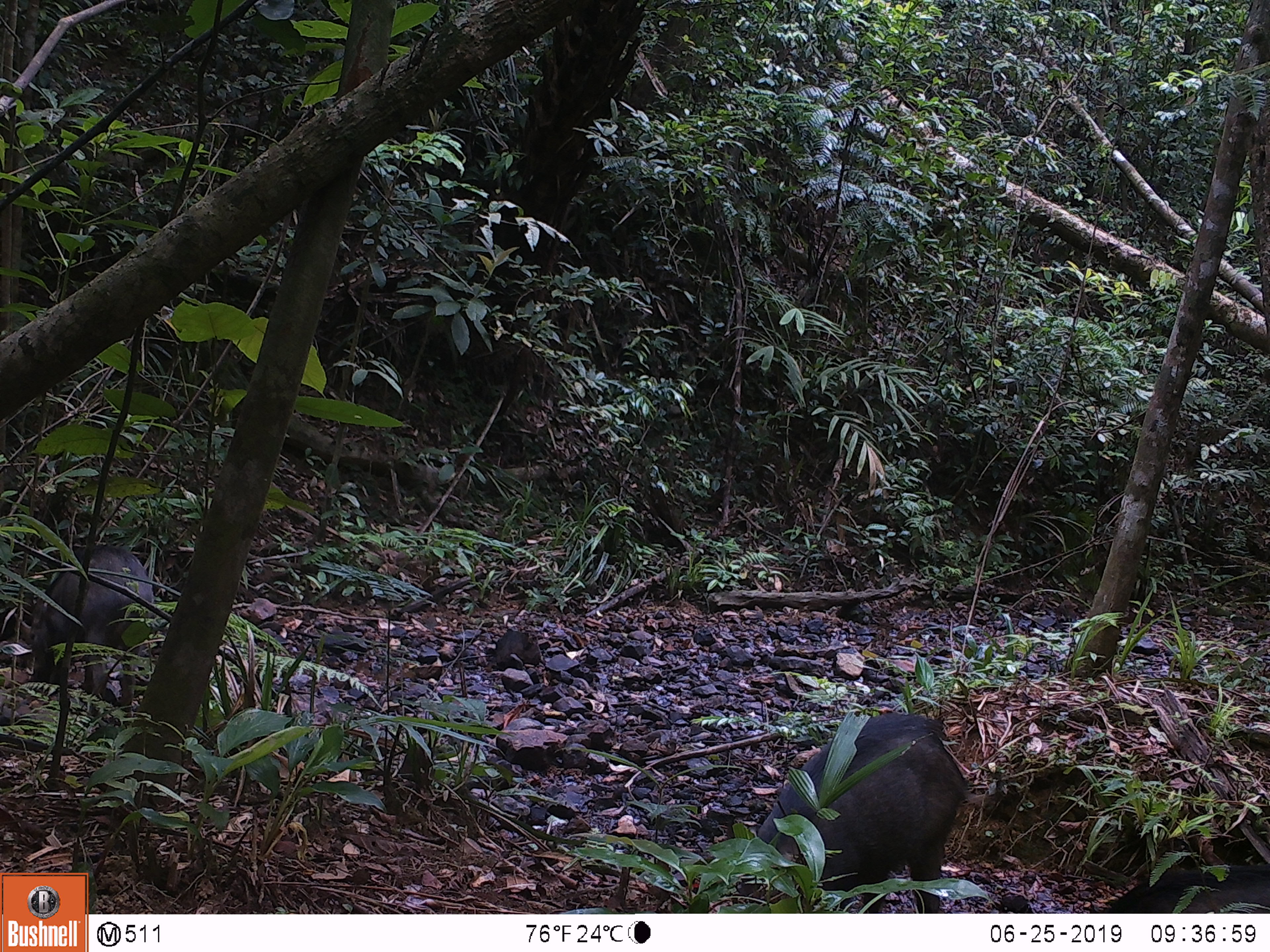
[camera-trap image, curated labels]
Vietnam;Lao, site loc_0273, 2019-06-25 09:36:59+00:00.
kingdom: Animalia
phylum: Chordata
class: Mammalia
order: Artiodactyla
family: Suidae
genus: Sus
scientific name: Sus scrofa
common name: eurasian wild pig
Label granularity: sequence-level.